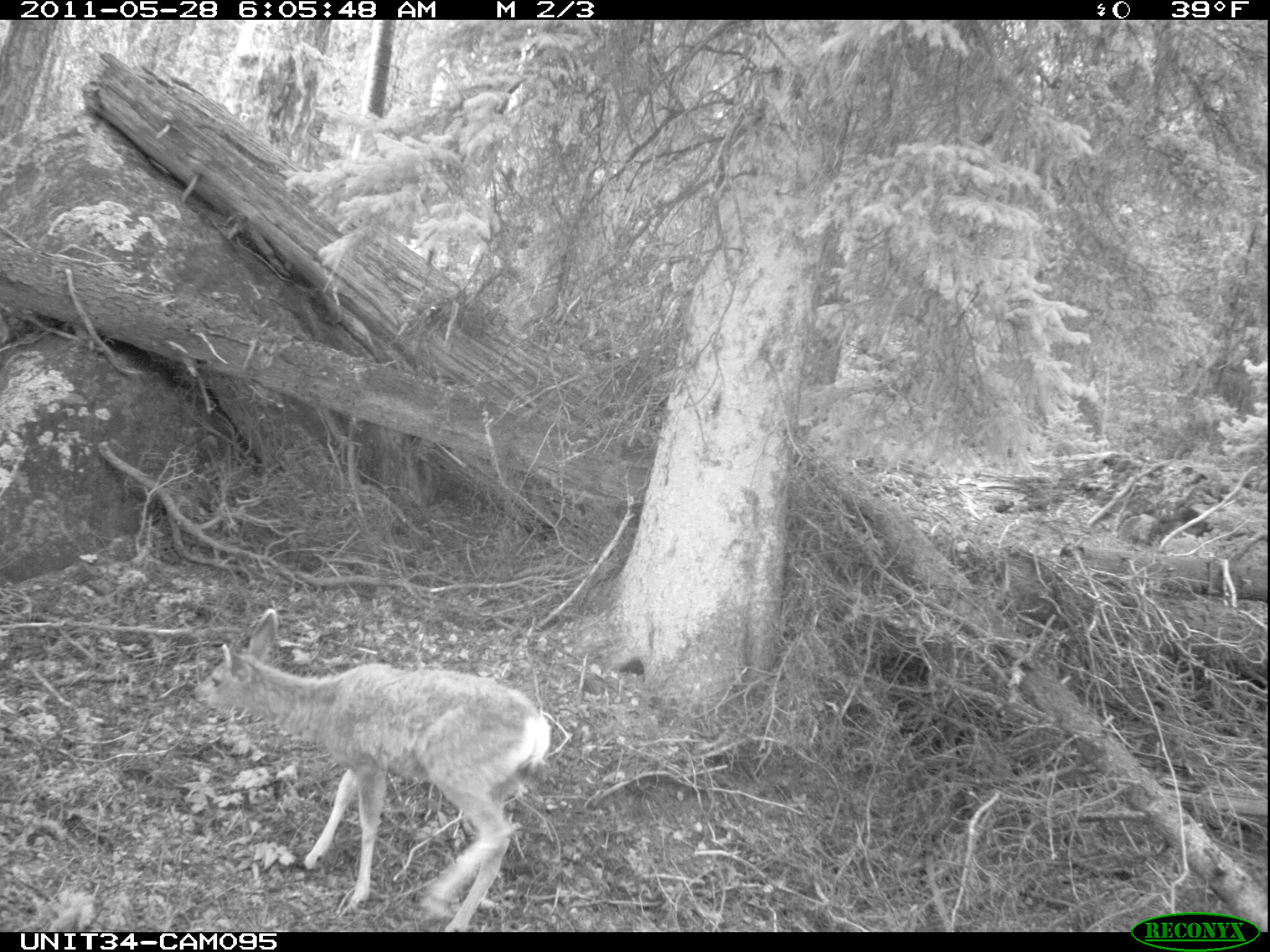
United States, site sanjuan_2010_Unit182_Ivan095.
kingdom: Animalia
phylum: Chordata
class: Mammalia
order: Artiodactyla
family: Cervidae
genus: Odocoileus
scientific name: Odocoileus hemionus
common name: mule deer